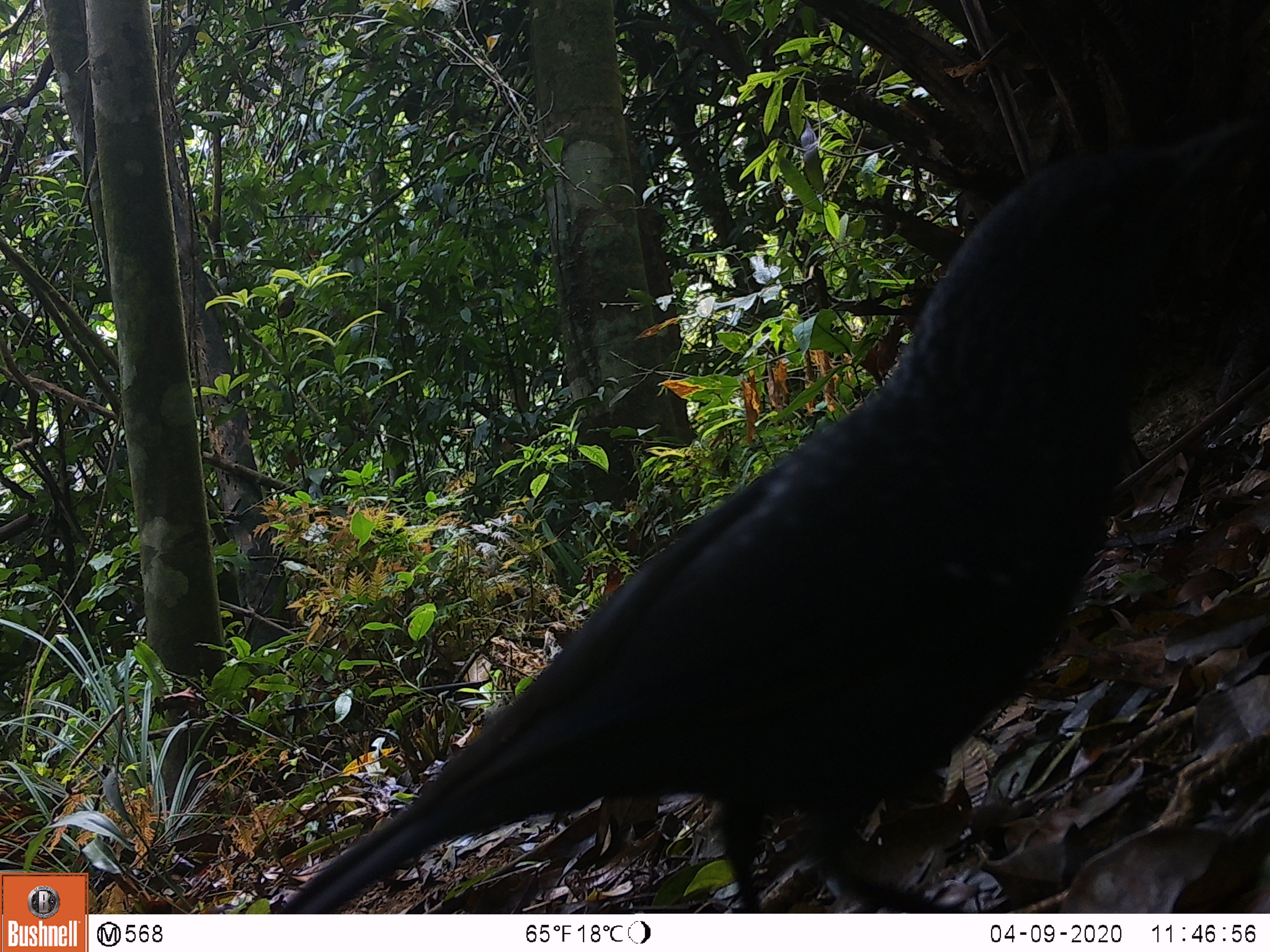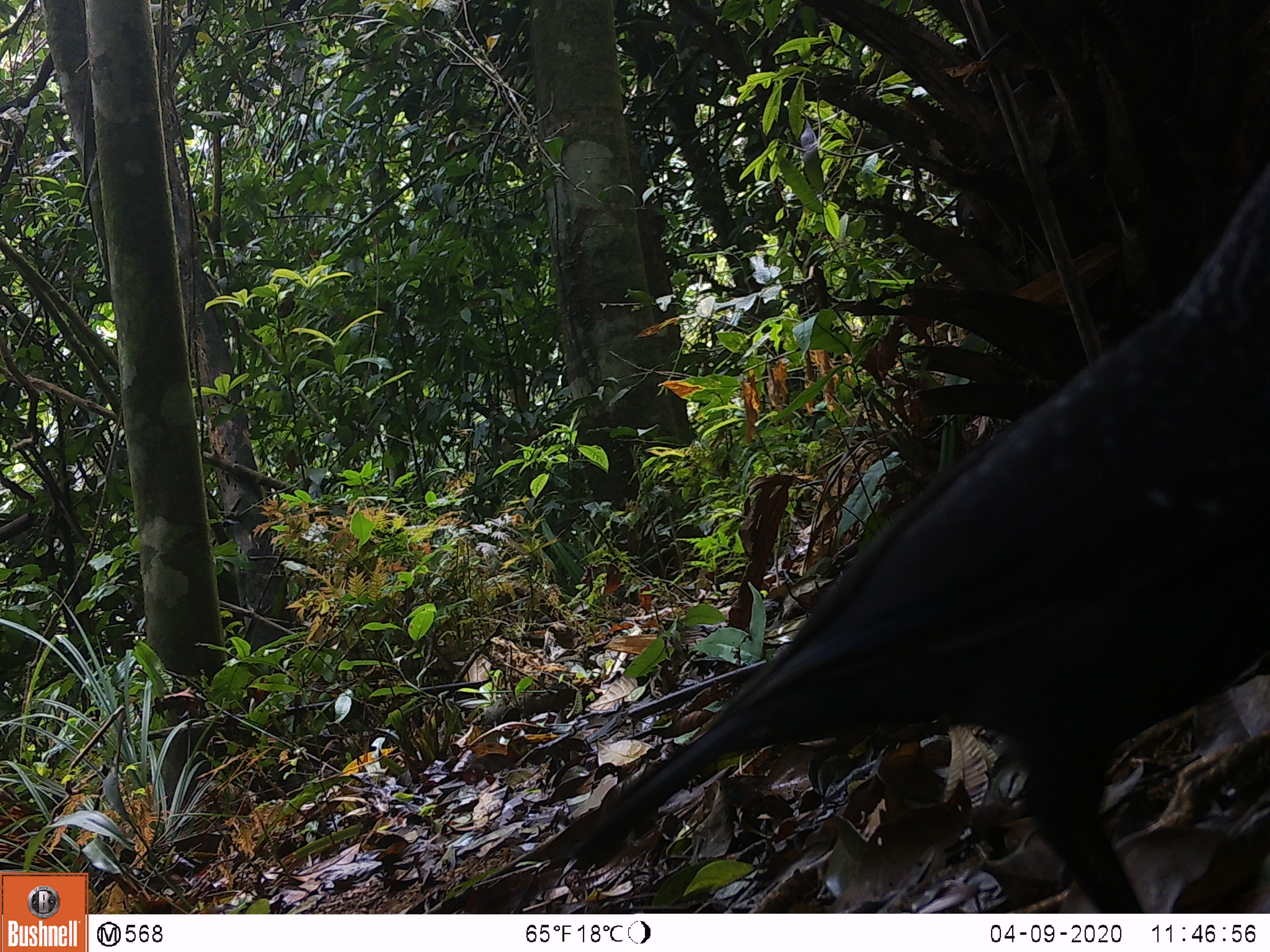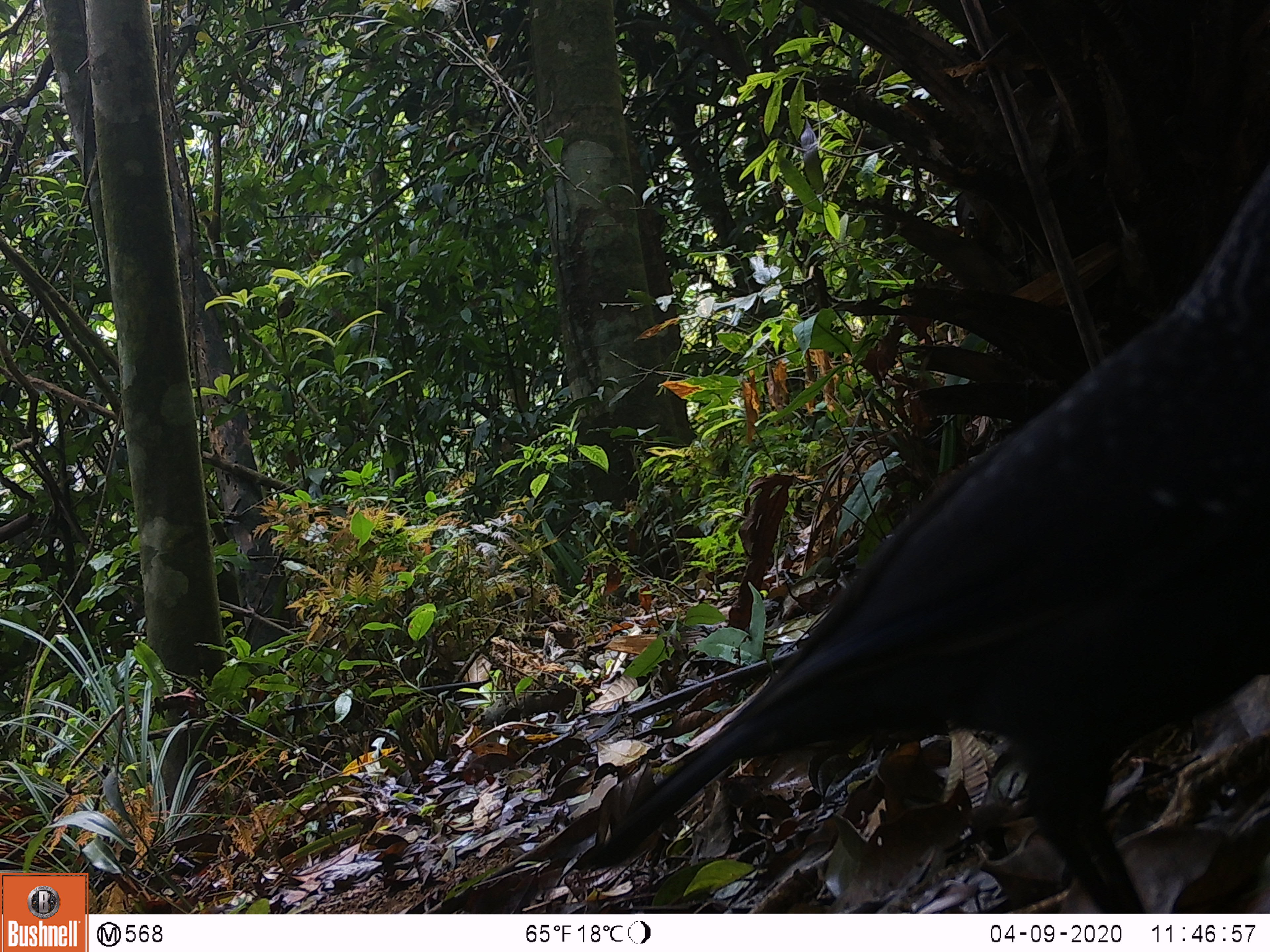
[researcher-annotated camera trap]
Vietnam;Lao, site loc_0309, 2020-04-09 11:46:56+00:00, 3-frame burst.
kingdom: Animalia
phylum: Chordata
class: Aves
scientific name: Aves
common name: bird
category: unidentified bird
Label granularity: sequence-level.